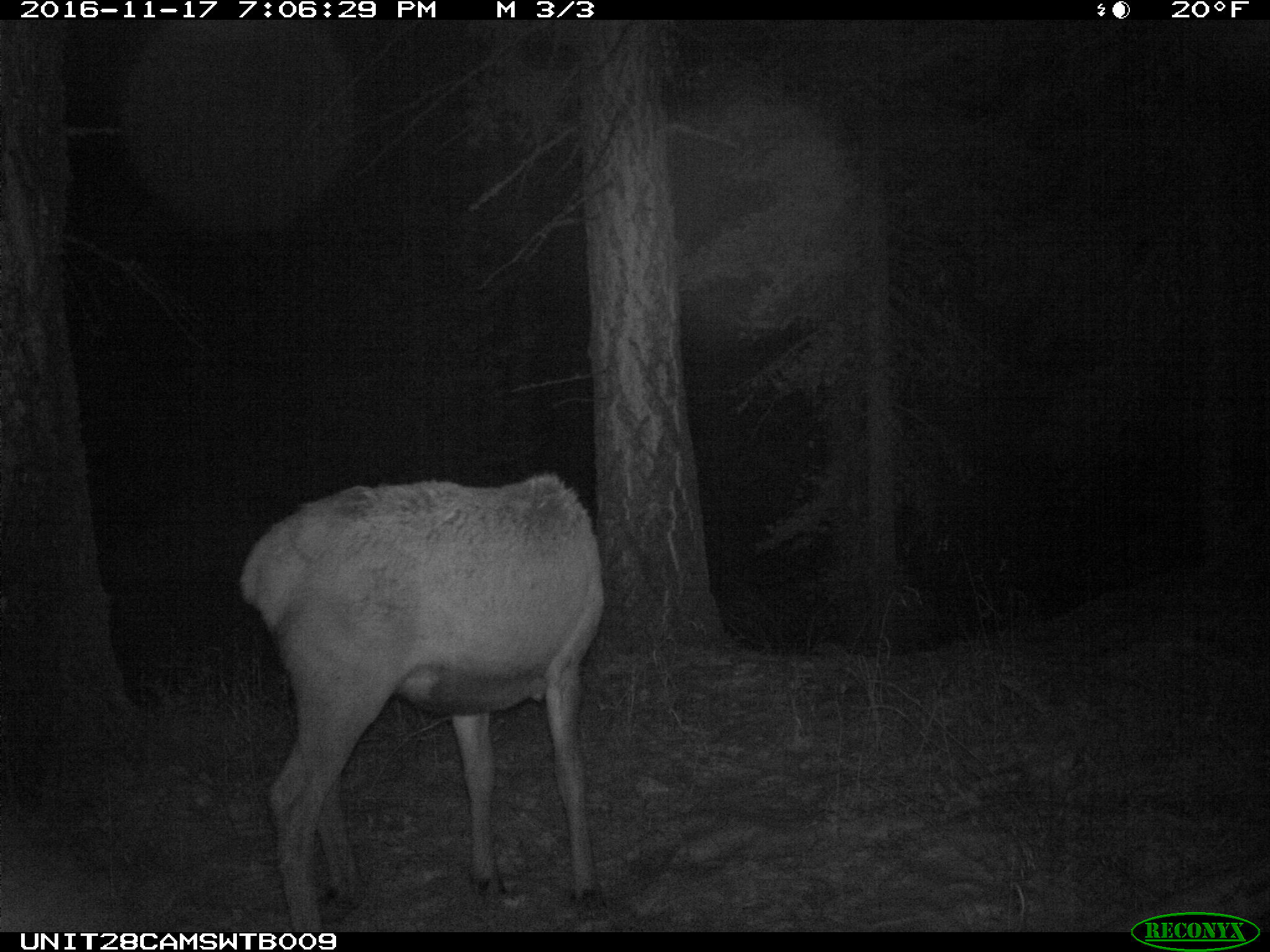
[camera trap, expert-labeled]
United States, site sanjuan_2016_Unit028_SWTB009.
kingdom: Animalia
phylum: Chordata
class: Mammalia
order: Artiodactyla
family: Cervidae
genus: Cervus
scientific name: Cervus elaphus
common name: red deer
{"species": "Cervus elaphus (red deer)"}